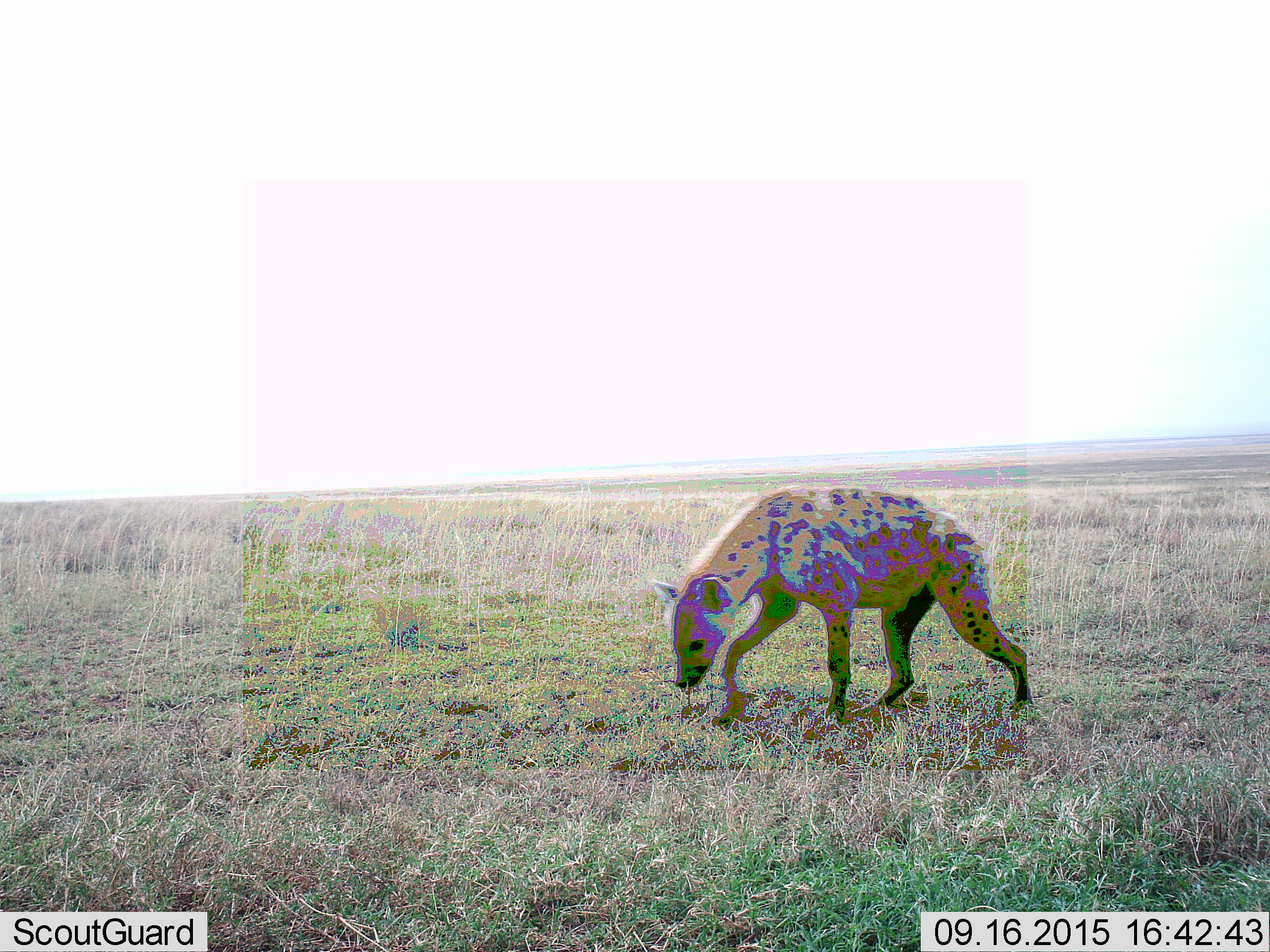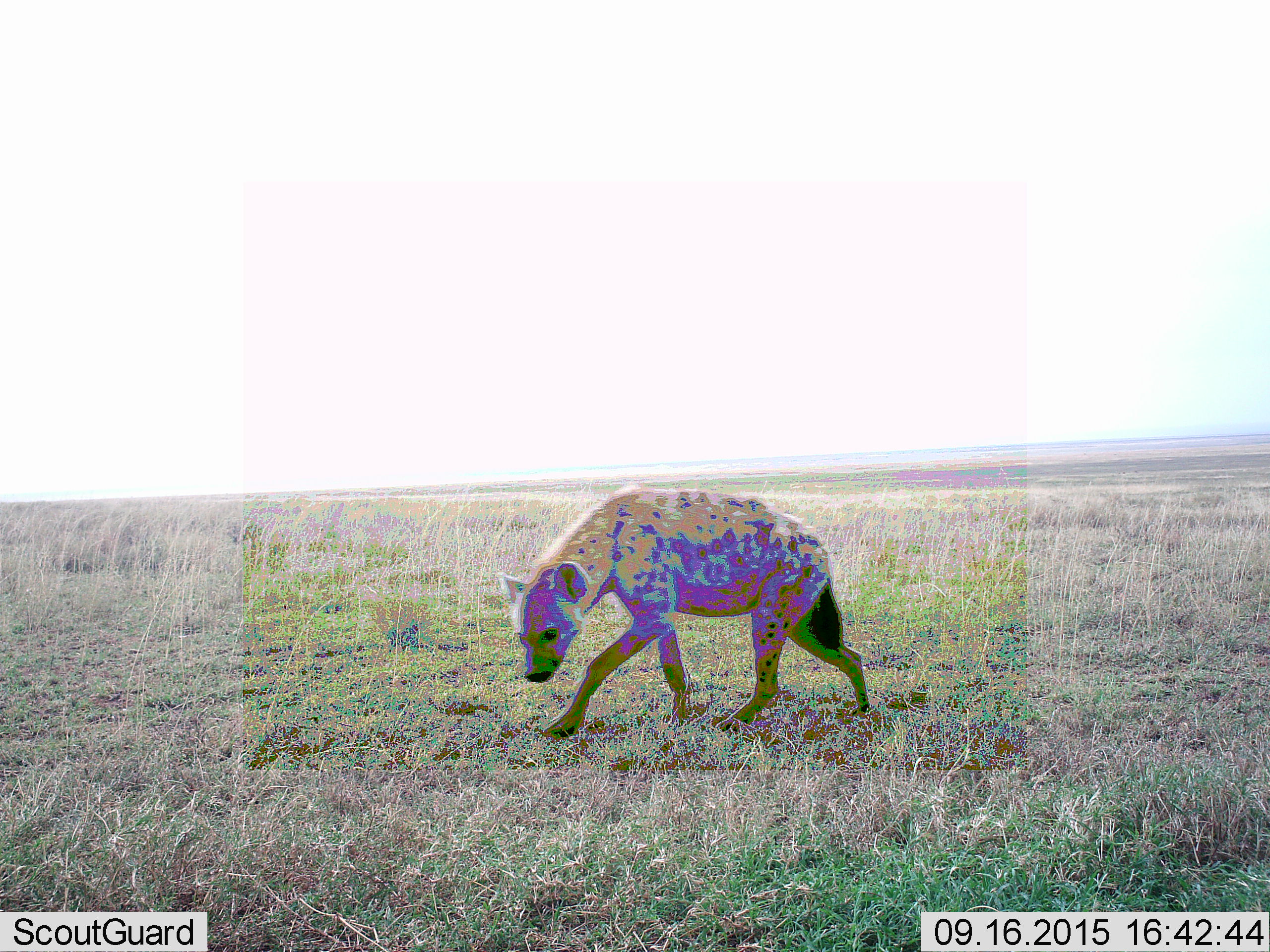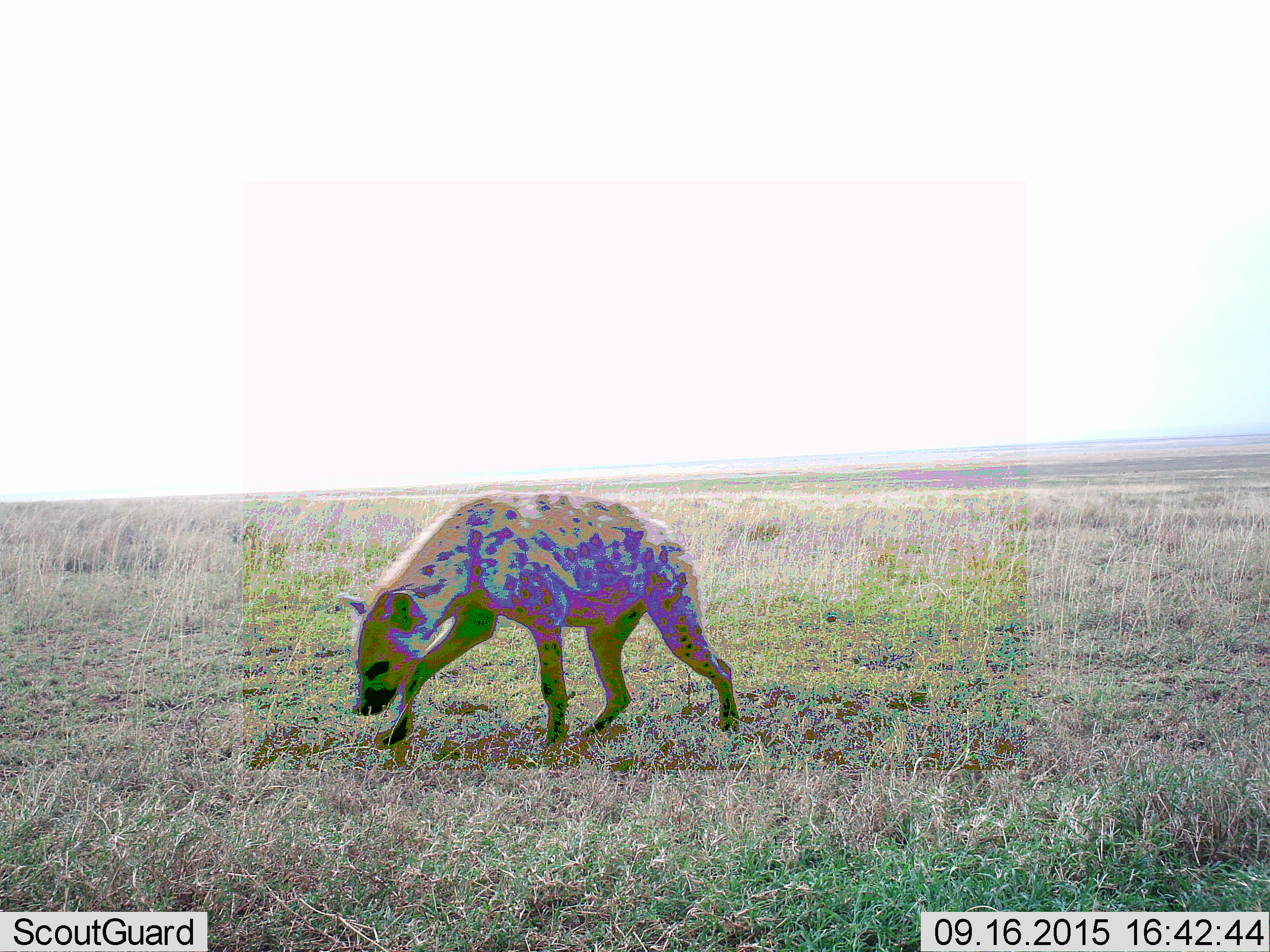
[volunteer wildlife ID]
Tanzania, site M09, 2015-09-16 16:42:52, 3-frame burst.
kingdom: Animalia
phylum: Chordata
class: Mammalia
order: Carnivora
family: Hyaenidae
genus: Crocuta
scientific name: Crocuta crocuta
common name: spotted hyena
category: hyenaspotted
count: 1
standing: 20%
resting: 0%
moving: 80%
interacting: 0%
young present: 0%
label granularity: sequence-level